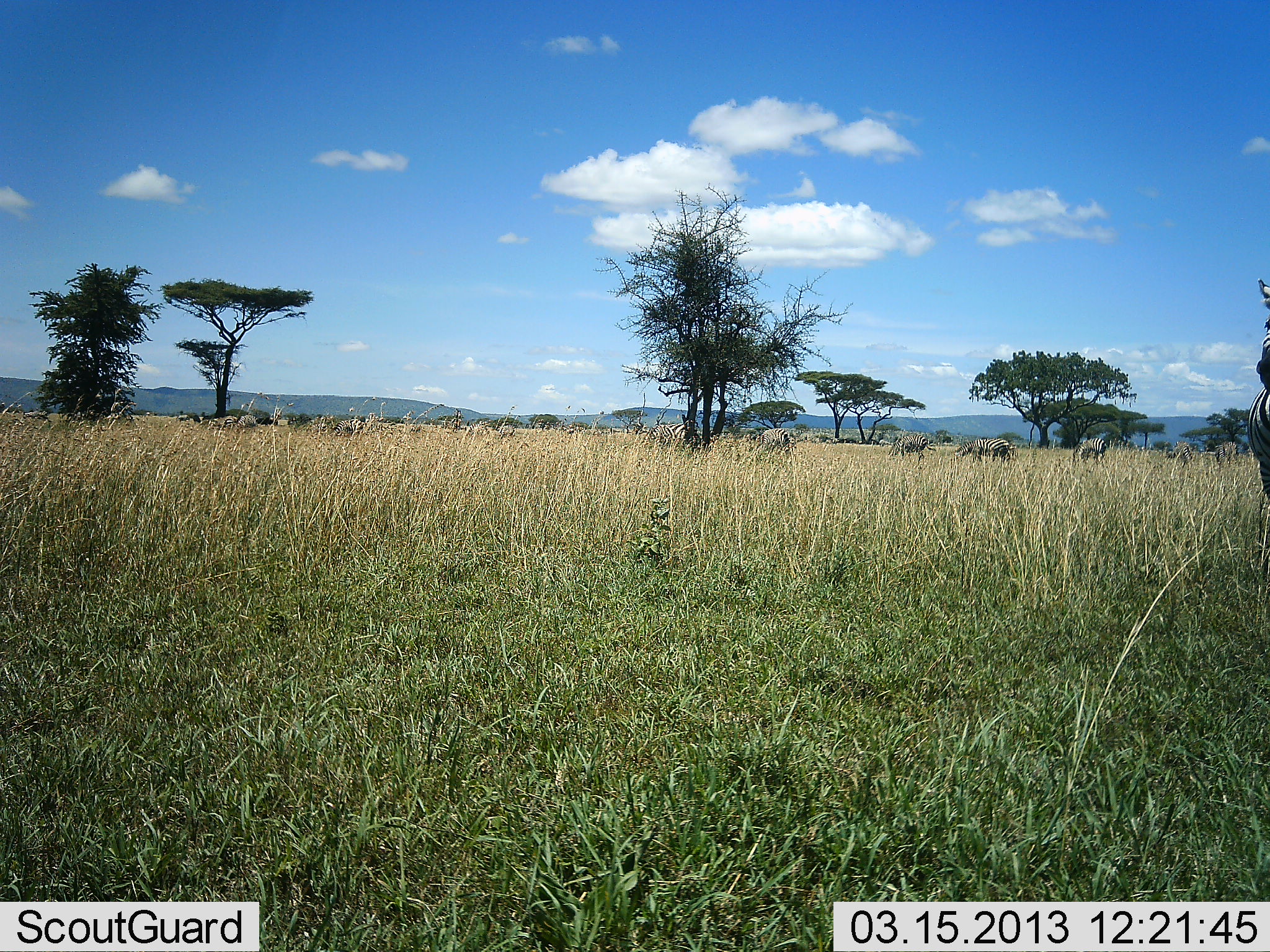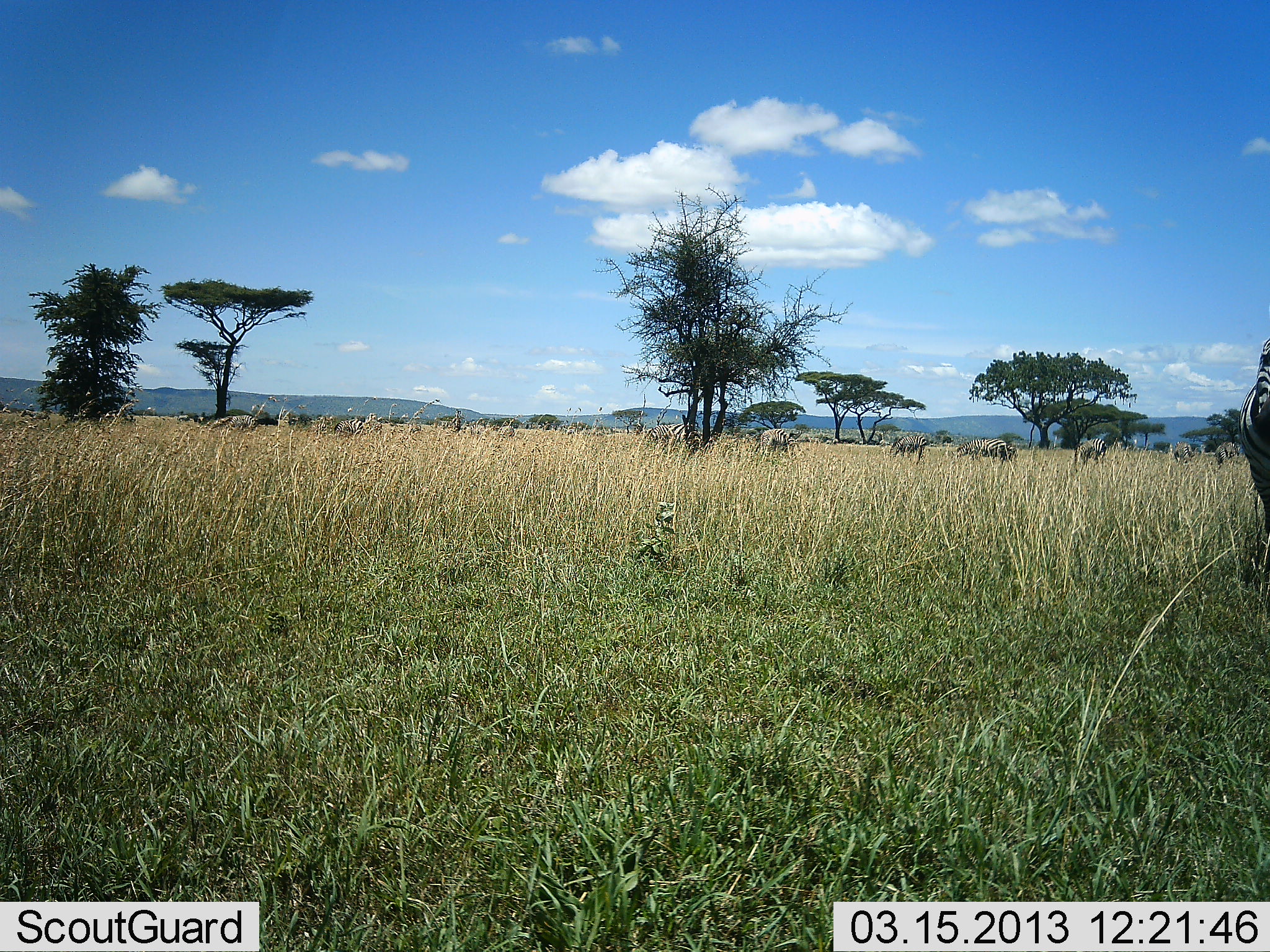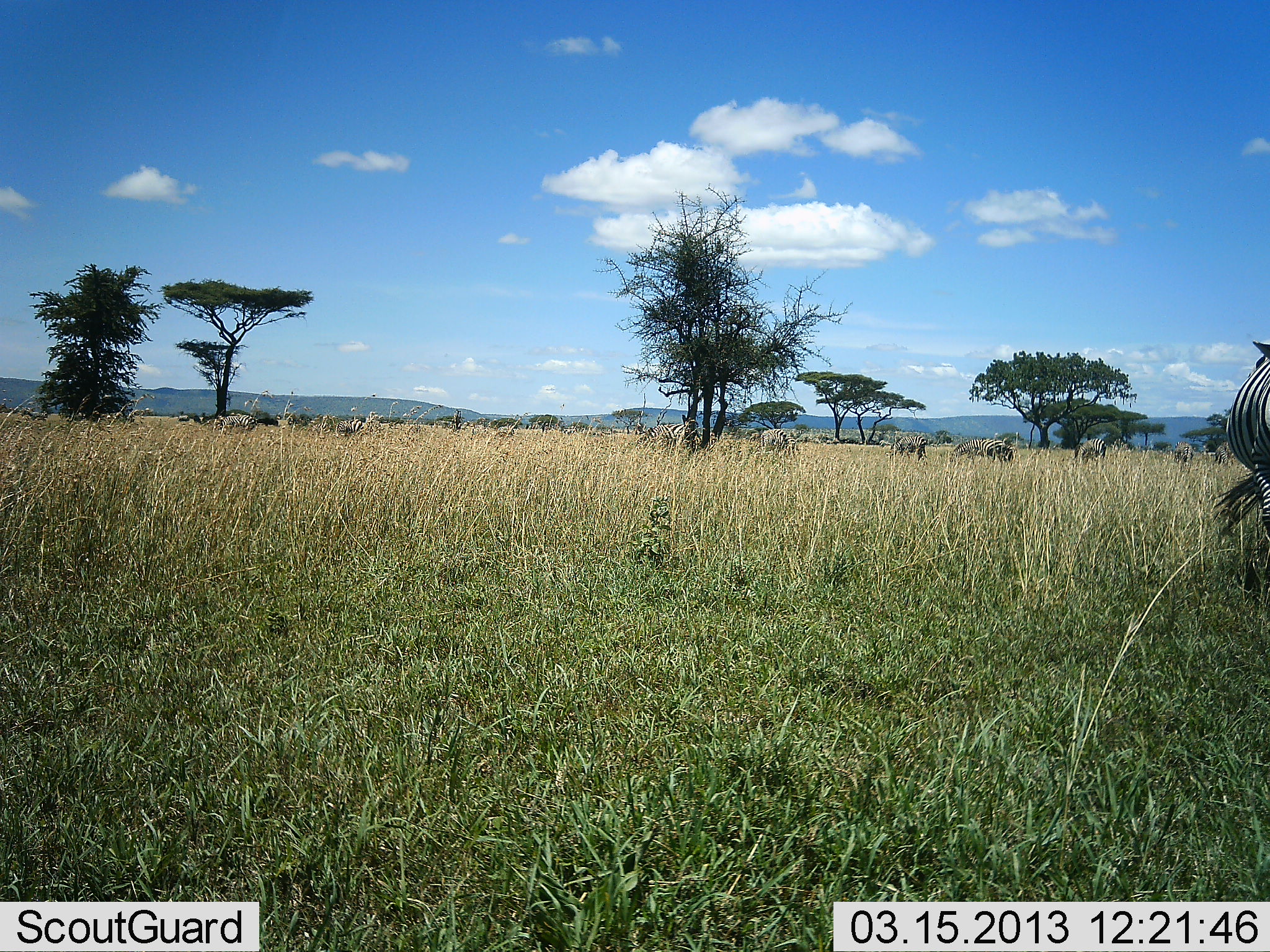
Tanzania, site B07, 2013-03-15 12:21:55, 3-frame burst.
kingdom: Animalia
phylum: Chordata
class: Mammalia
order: Perissodactyla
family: Equidae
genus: Equus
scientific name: Equus quagga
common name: plains zebra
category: zebra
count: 2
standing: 53%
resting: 0%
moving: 32%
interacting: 0%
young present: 0%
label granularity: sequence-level